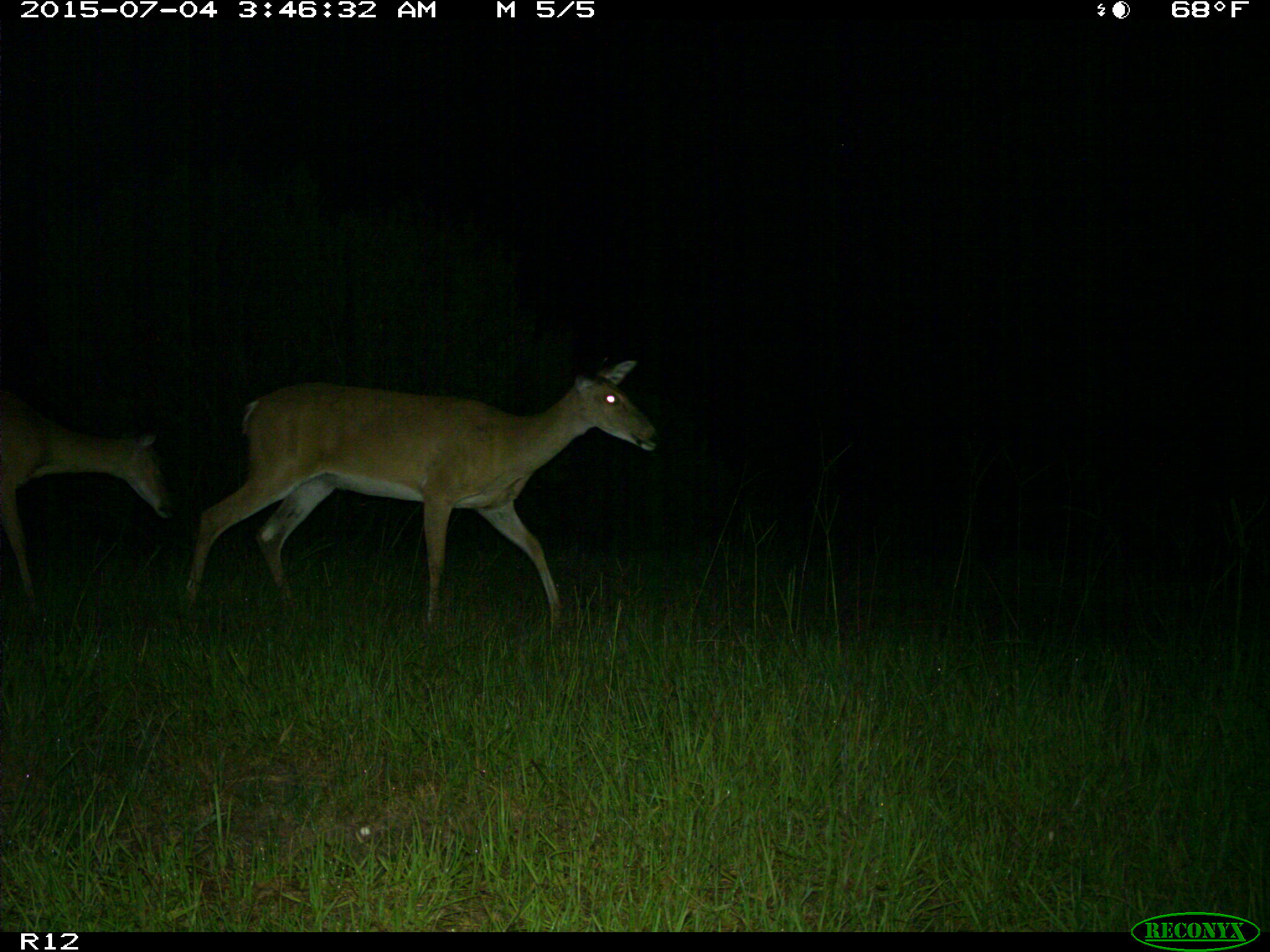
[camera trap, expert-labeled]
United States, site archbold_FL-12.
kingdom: Animalia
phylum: Chordata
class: Mammalia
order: Artiodactyla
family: Cervidae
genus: Odocoileus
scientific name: Odocoileus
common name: deer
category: unidentified deer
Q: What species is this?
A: Unidentified deer (deer) (Odocoileus).